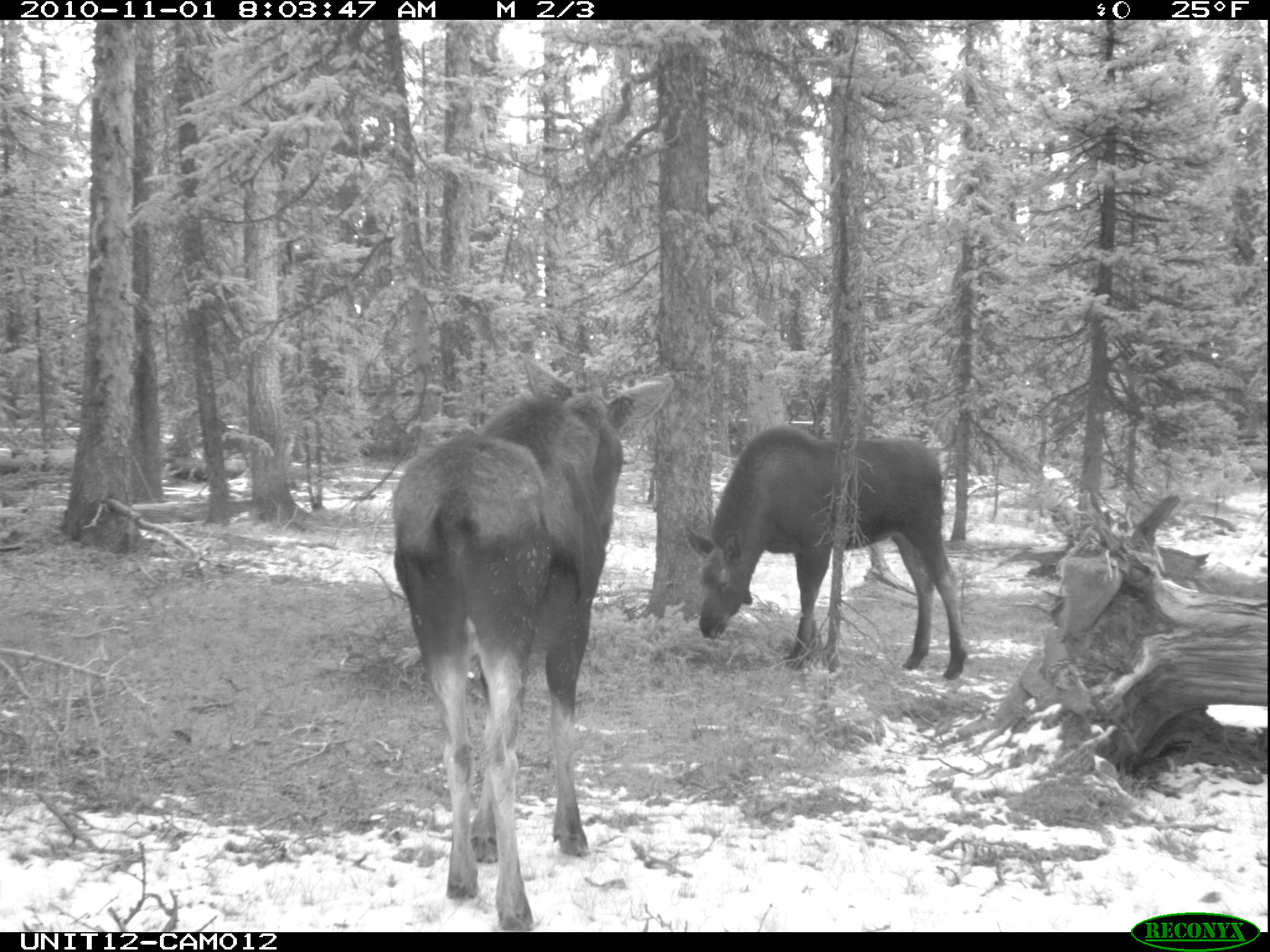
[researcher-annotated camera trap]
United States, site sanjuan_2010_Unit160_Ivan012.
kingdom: Animalia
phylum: Chordata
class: Mammalia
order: Artiodactyla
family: Cervidae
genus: Alces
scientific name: Alces alces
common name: moose